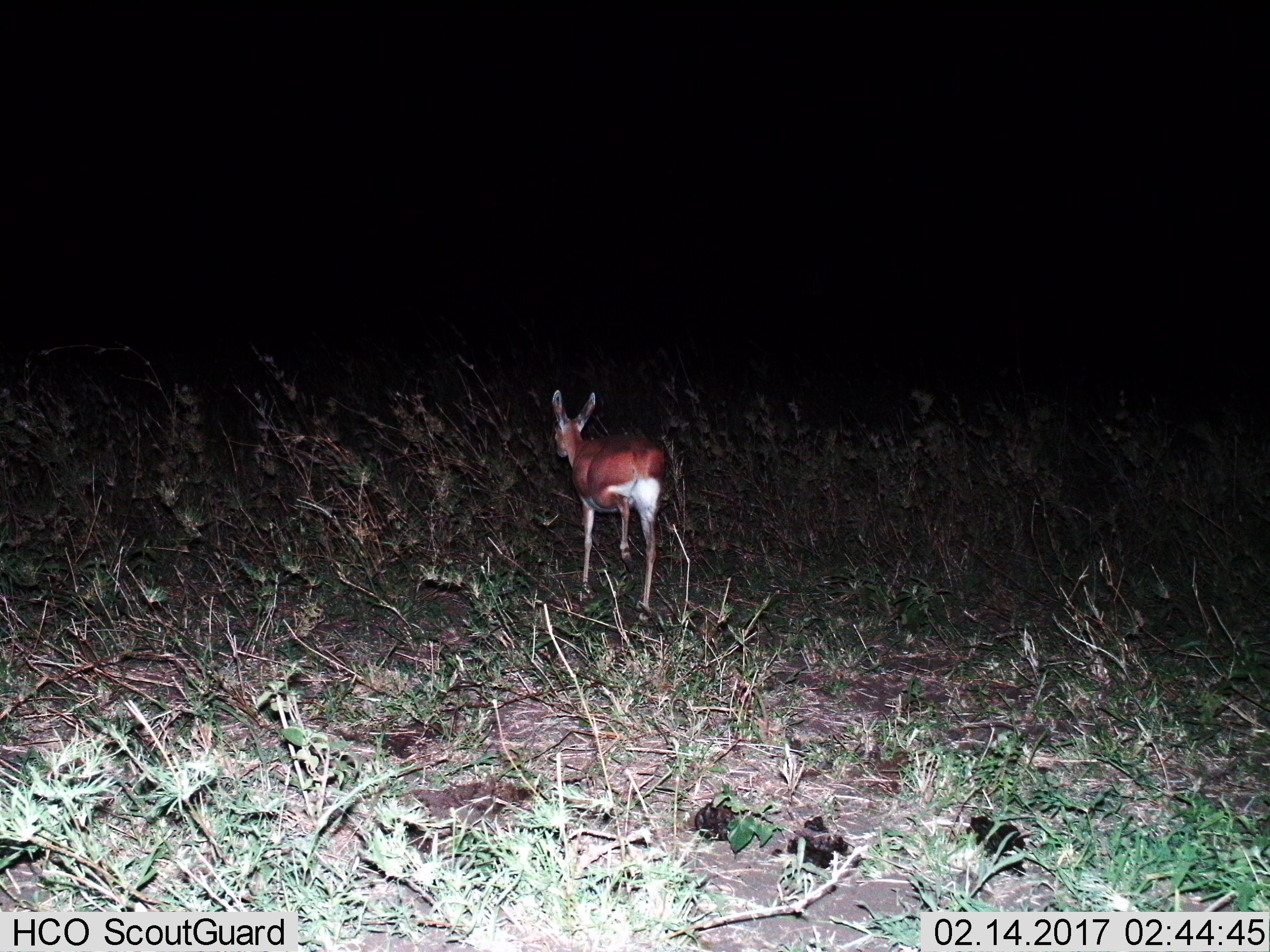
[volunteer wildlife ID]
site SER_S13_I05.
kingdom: Animalia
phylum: Chordata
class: Mammalia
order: Artiodactyla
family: Bovidae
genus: Raphicerus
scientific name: Raphicerus campestris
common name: steenbok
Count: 1.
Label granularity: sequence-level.